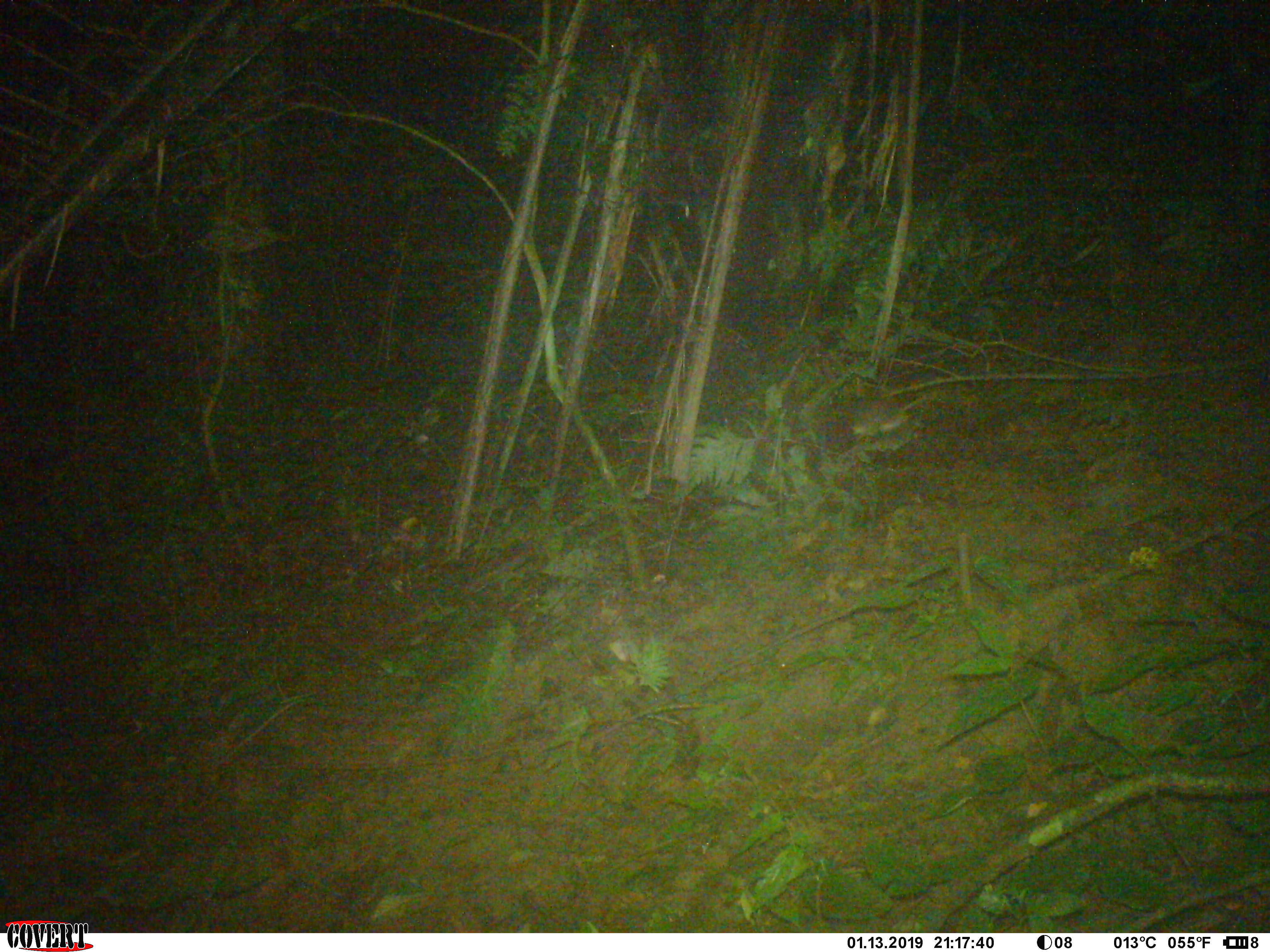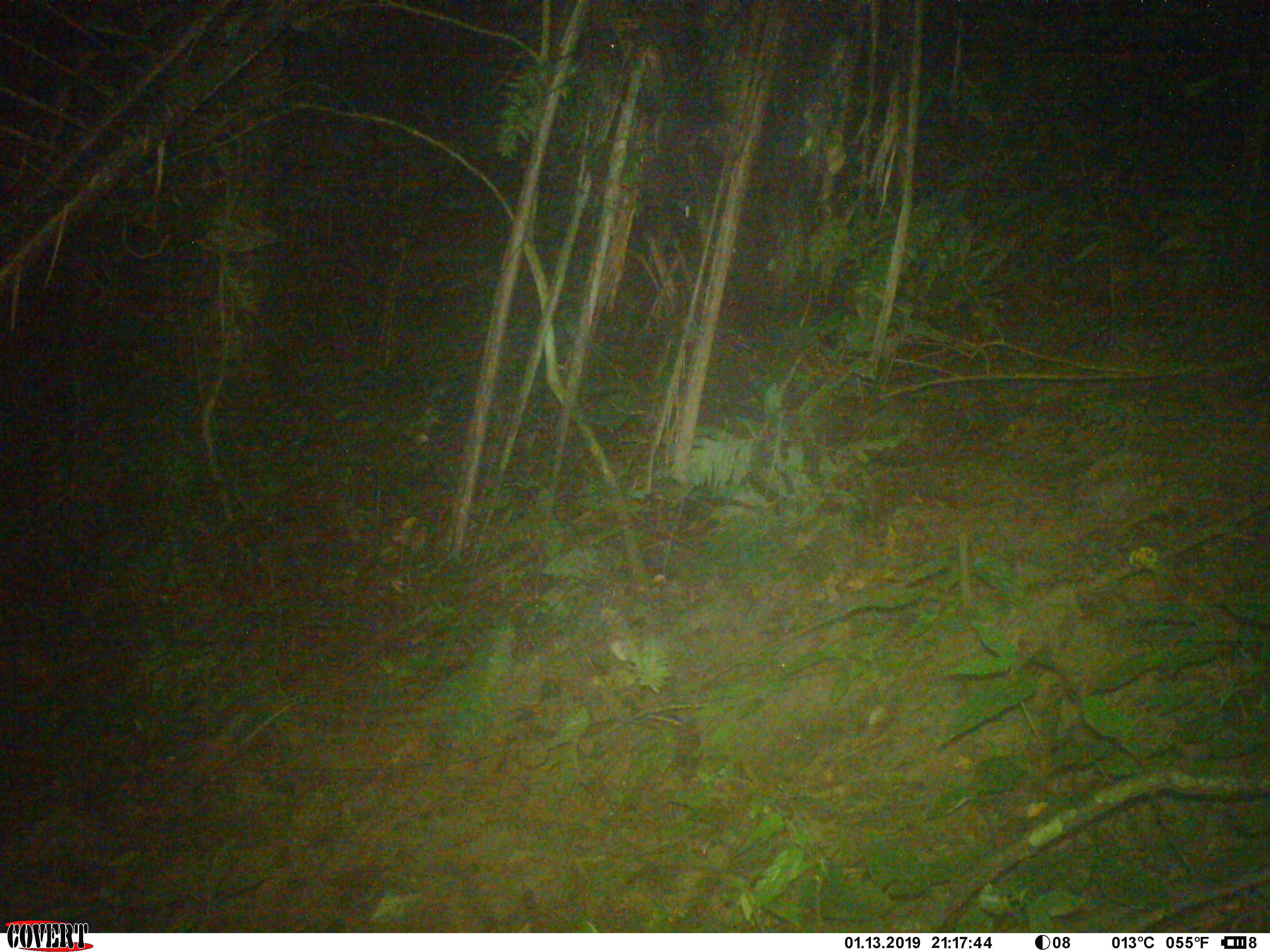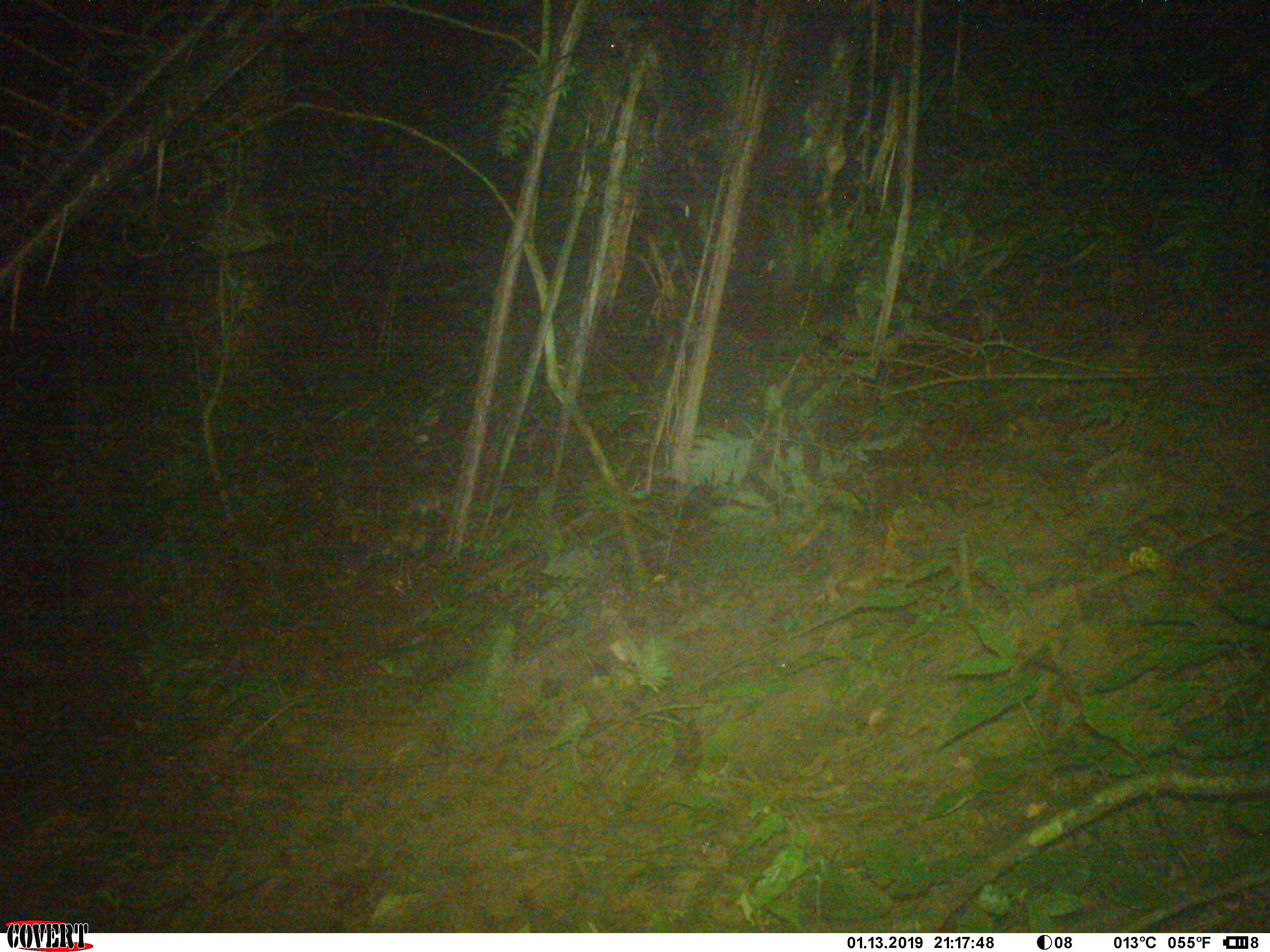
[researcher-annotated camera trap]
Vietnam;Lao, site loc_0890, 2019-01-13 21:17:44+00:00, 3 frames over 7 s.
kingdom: Animalia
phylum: Chordata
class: Mammalia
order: Rodentia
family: Muridae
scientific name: Muridae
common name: old-world mice and rats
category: unidentified murid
Unidentified murid (old-world mice and rats) (Muridae). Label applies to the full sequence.